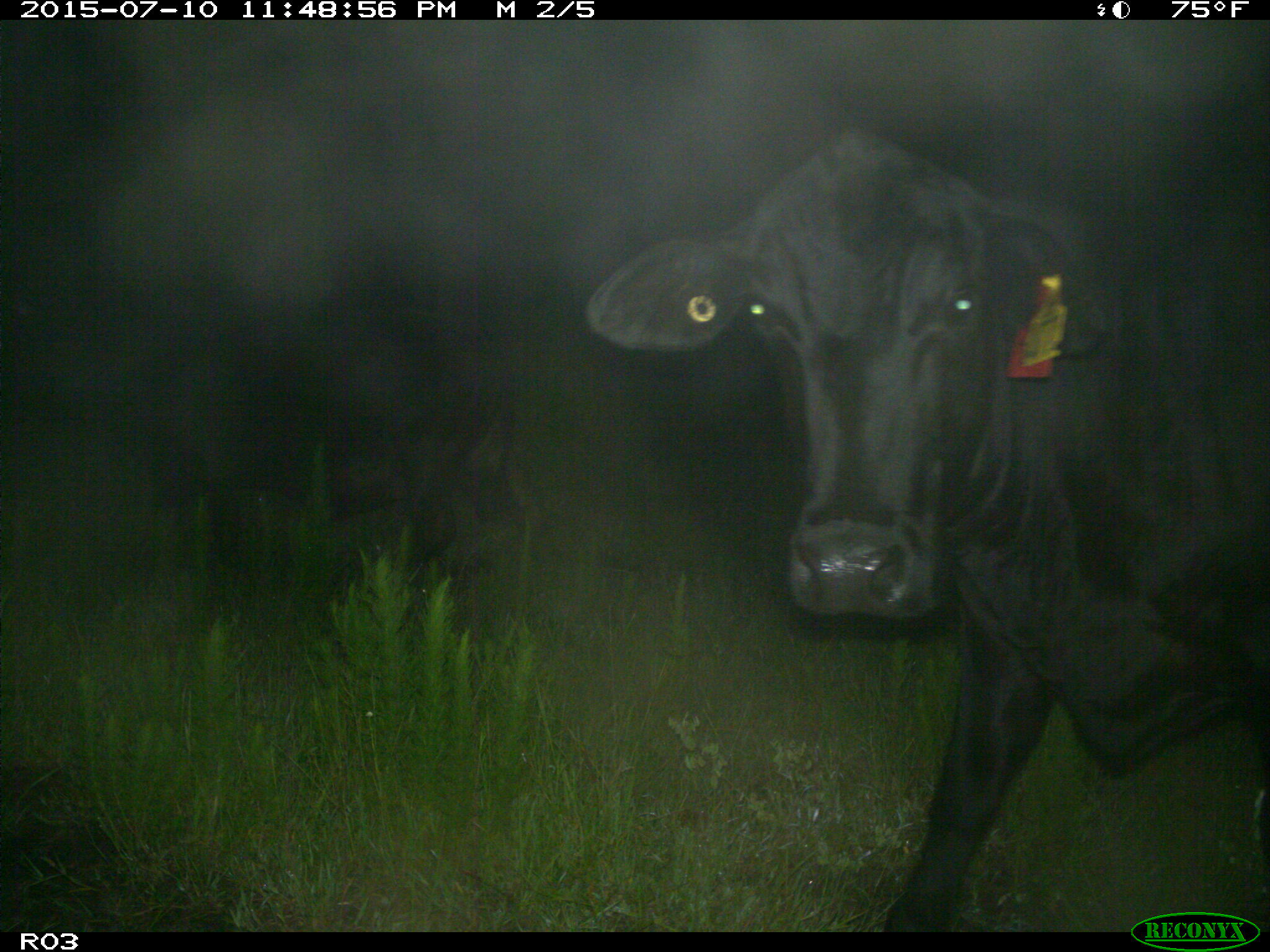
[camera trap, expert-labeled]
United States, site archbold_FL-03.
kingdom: Animalia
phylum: Chordata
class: Mammalia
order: Artiodactyla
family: Bovidae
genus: Bos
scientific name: Bos taurus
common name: domestic cow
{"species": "Bos taurus (domestic cow)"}